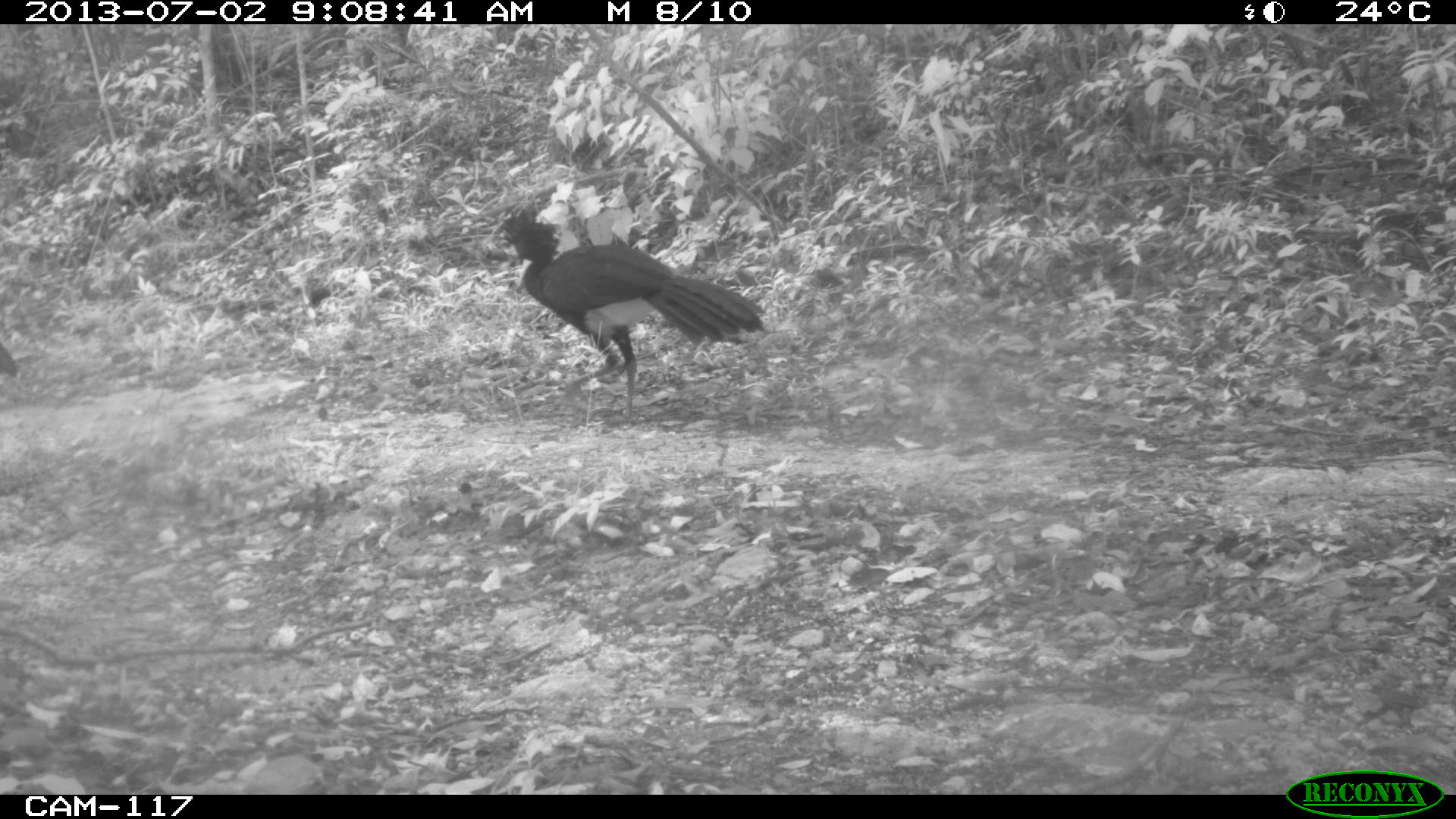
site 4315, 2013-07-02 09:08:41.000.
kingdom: Animalia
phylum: Chordata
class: Aves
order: Galliformes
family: Cracidae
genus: Crax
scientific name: Crax rubra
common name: great curassow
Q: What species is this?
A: Crax rubra (great curassow).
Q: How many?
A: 3.